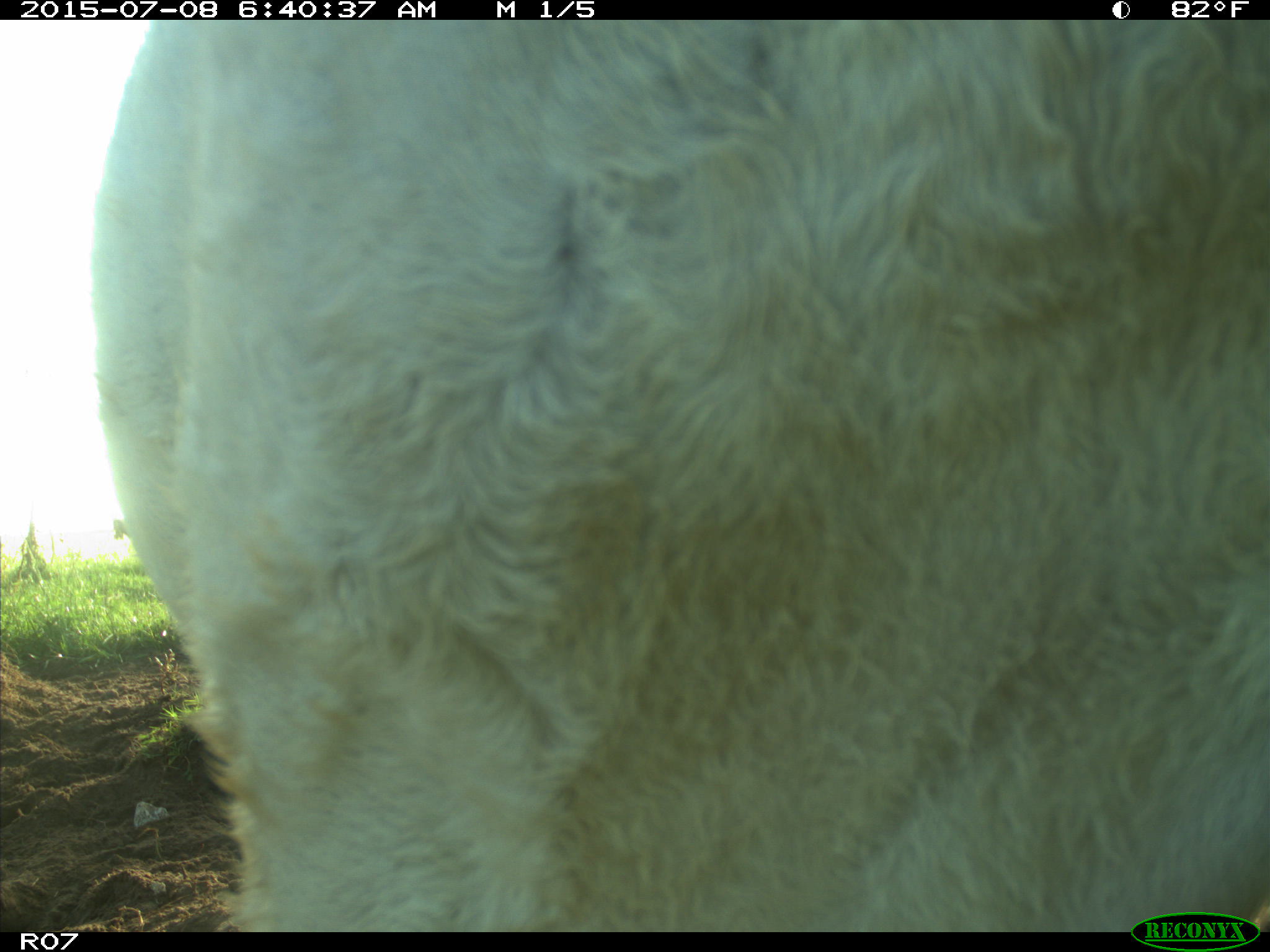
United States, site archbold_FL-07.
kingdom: Animalia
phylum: Chordata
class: Mammalia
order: Artiodactyla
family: Bovidae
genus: Bos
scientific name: Bos taurus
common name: domestic cow